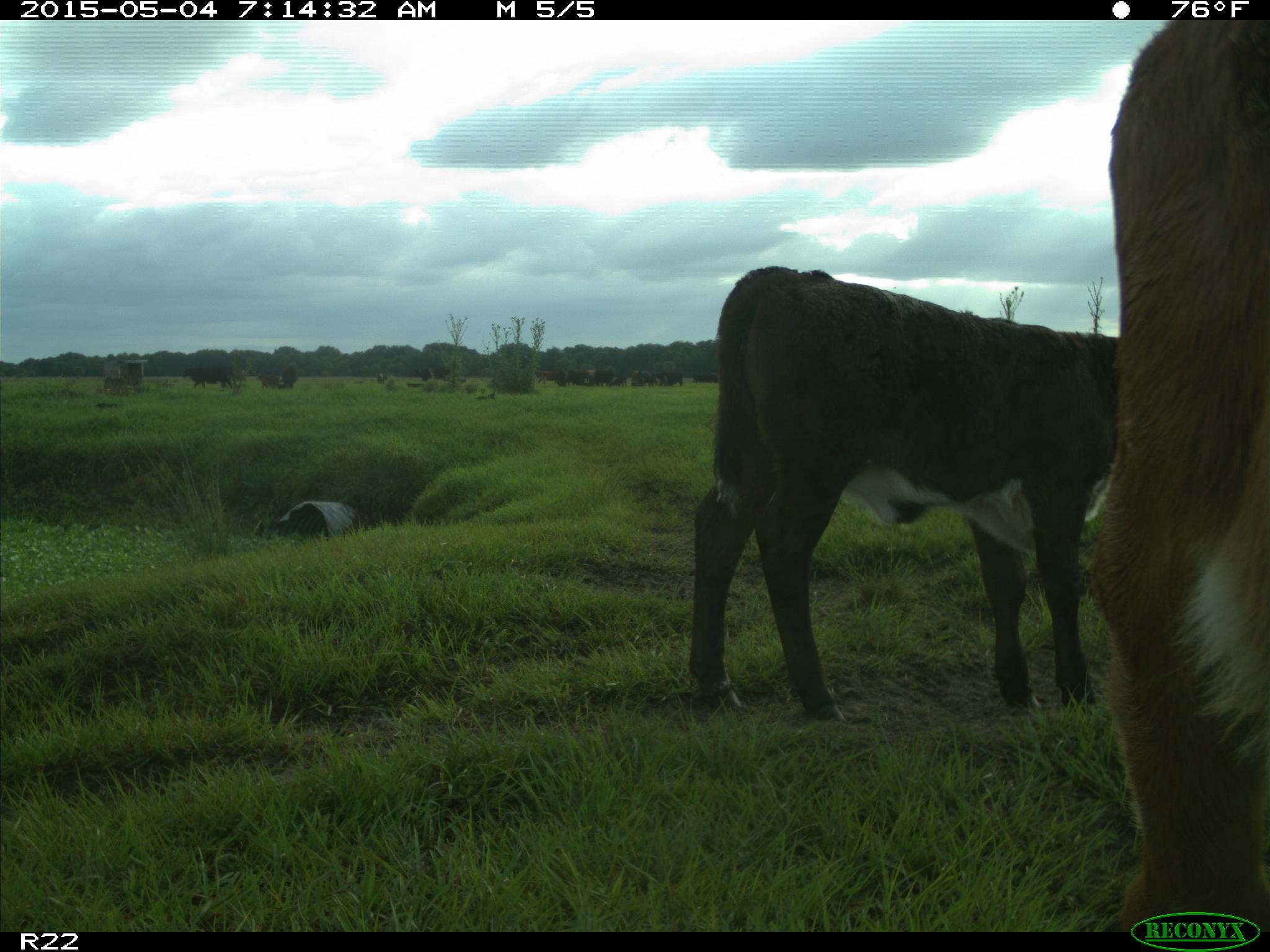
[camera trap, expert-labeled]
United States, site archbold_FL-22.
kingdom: Animalia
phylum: Chordata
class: Mammalia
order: Artiodactyla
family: Bovidae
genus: Bos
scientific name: Bos taurus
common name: domestic cow